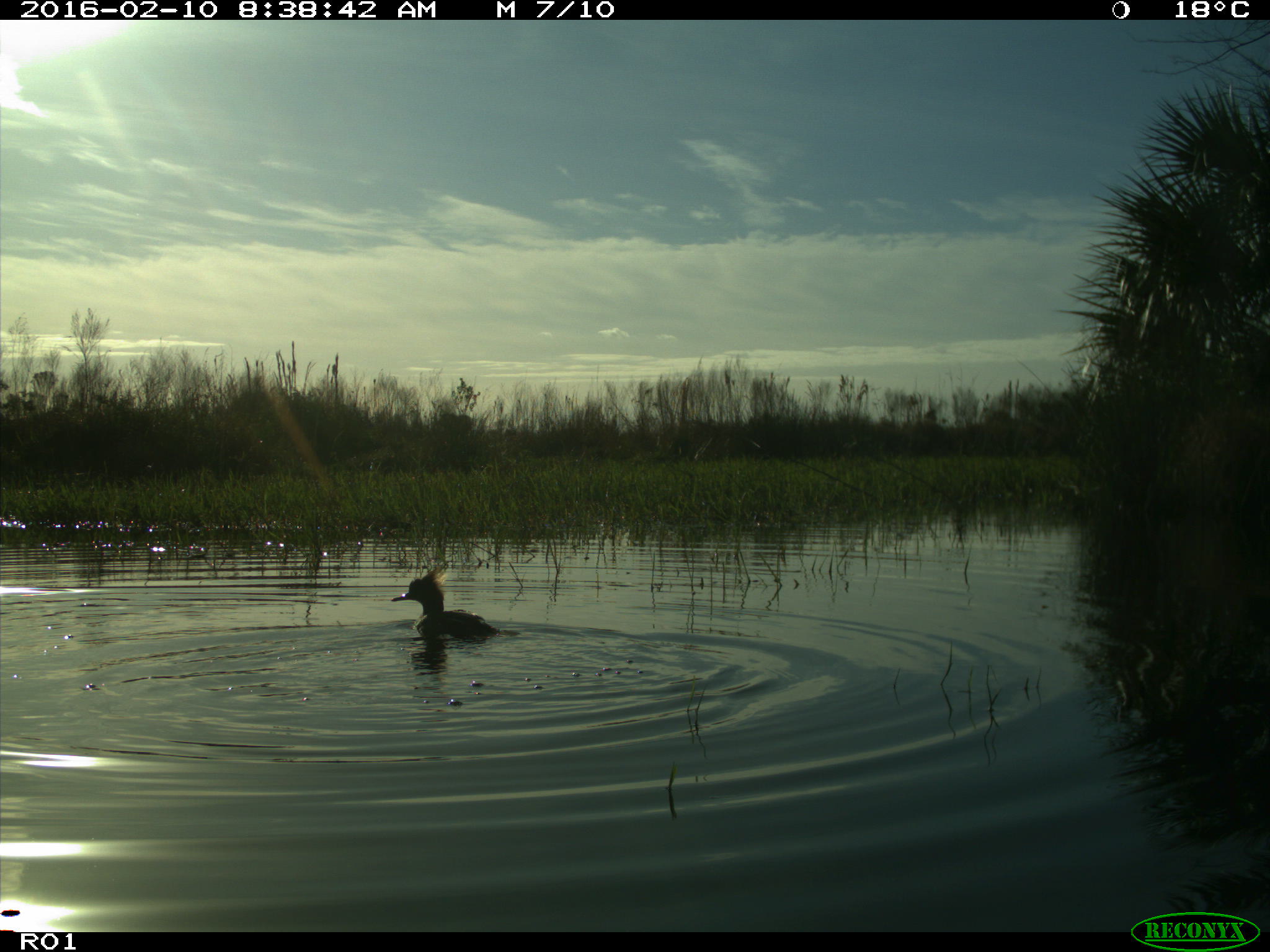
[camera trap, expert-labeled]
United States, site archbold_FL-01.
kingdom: Animalia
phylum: Chordata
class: Aves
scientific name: Aves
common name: birds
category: unidentified bird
Unidentified bird (birds) (Aves).